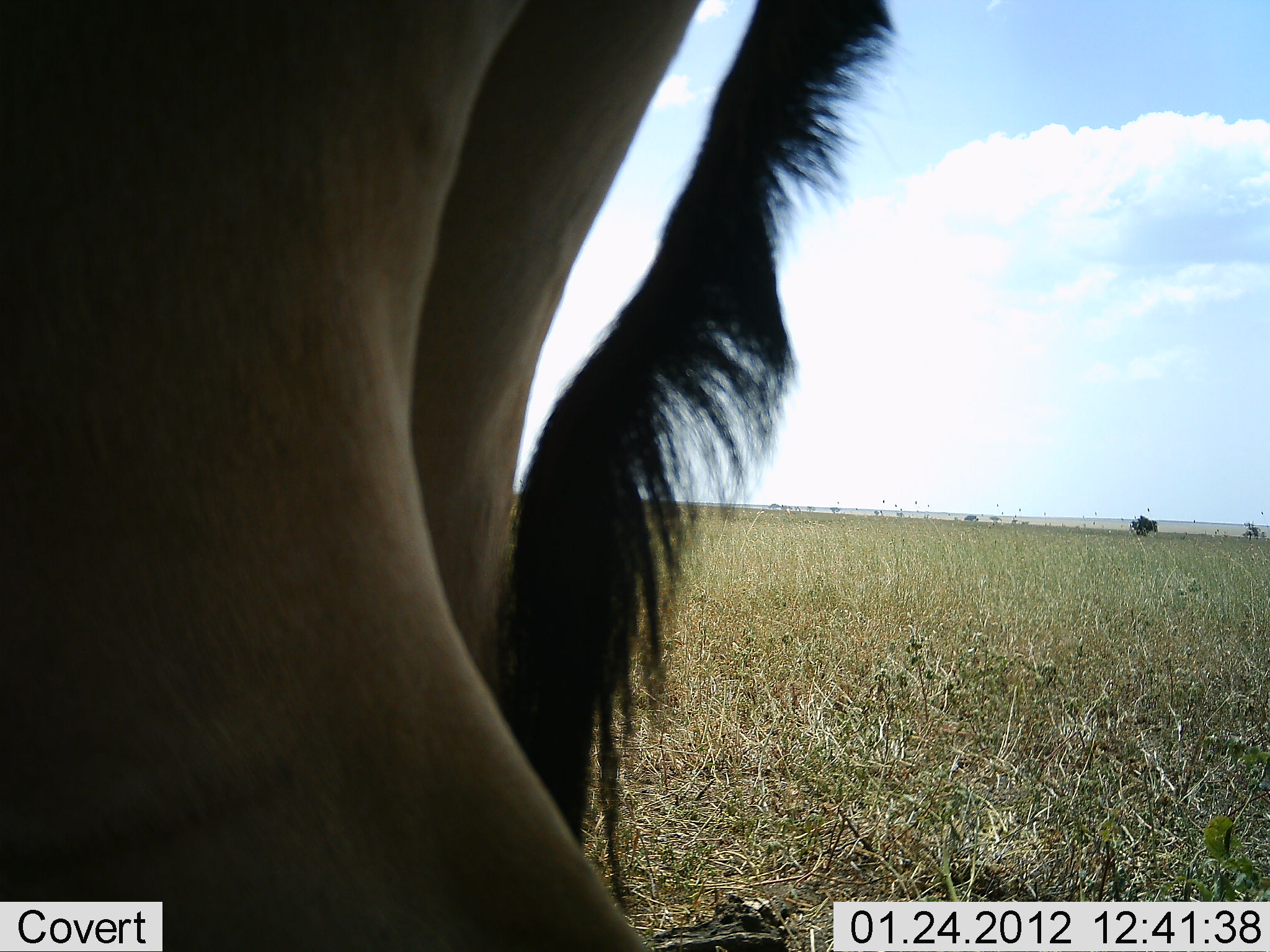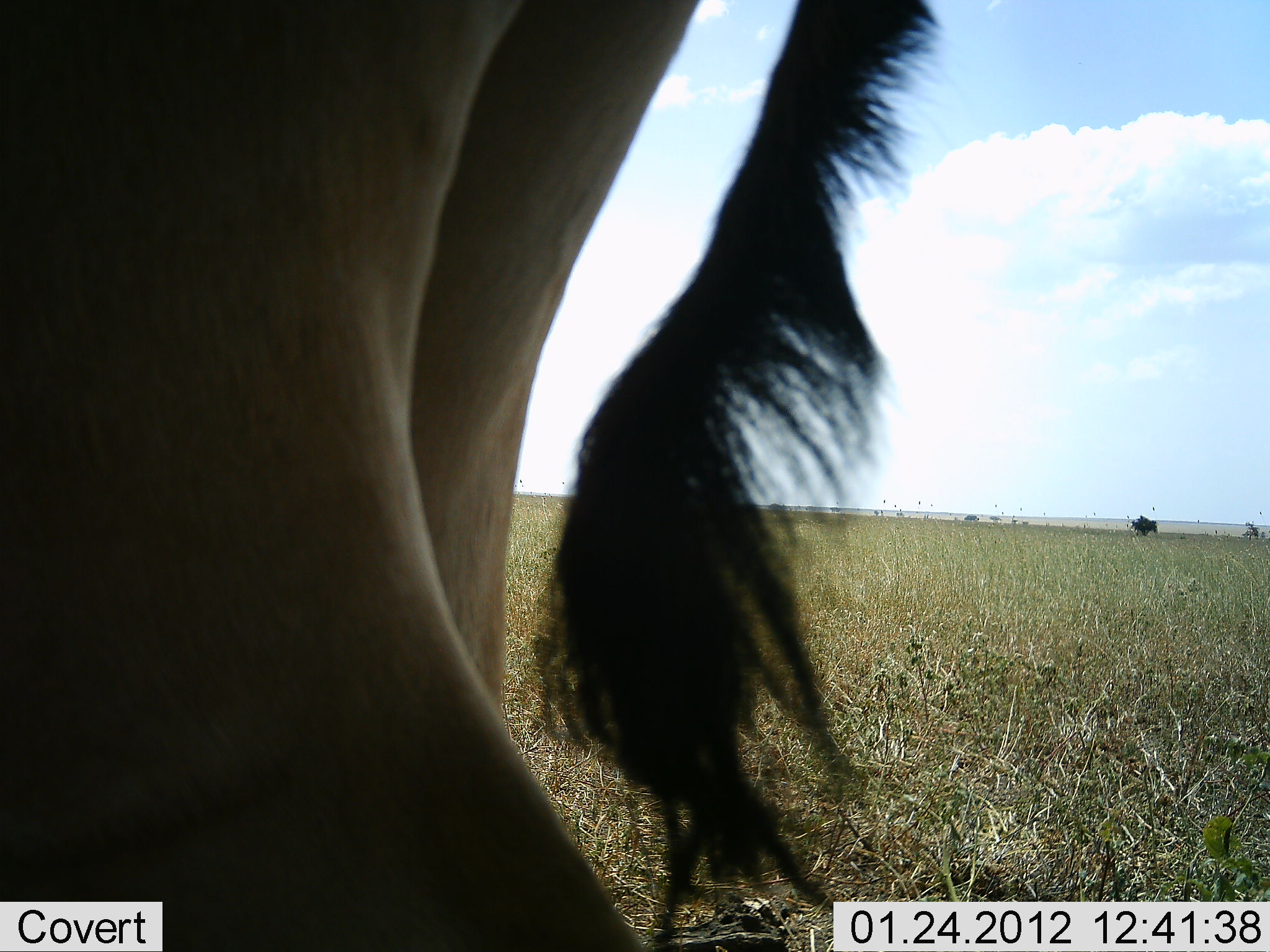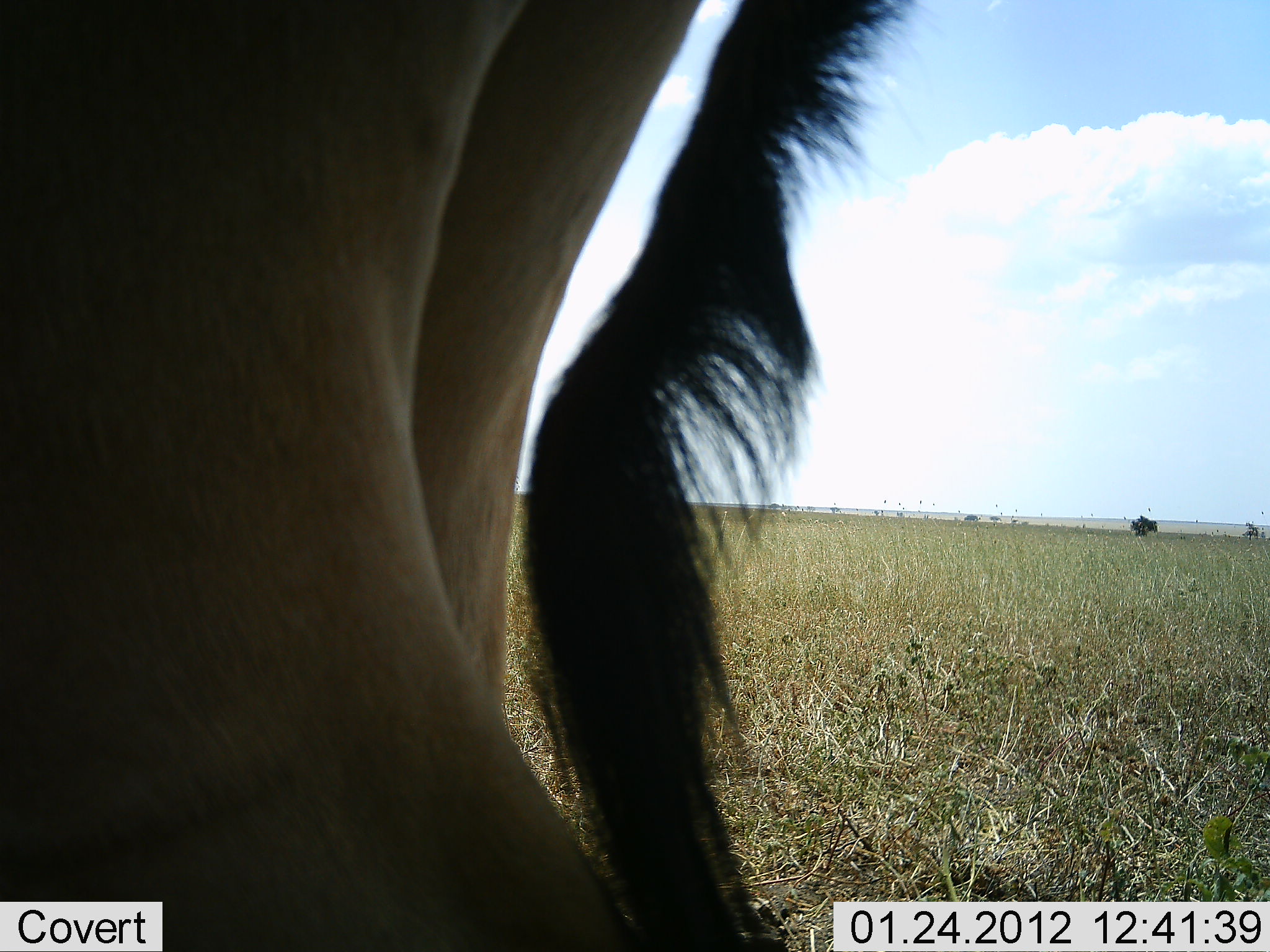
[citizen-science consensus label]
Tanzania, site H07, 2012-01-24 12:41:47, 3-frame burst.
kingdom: Animalia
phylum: Chordata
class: Mammalia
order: Artiodactyla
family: Bovidae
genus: Connochaetes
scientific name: Connochaetes taurinus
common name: blue wildebeest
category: wildebeest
Wildebeest (blue wildebeest) (Connochaetes taurinus), count 1. Behavior (volunteer vote fractions): standing 100%, resting 0%, moving 0%, interacting 12%. Young present (vote fraction): 0%. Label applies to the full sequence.